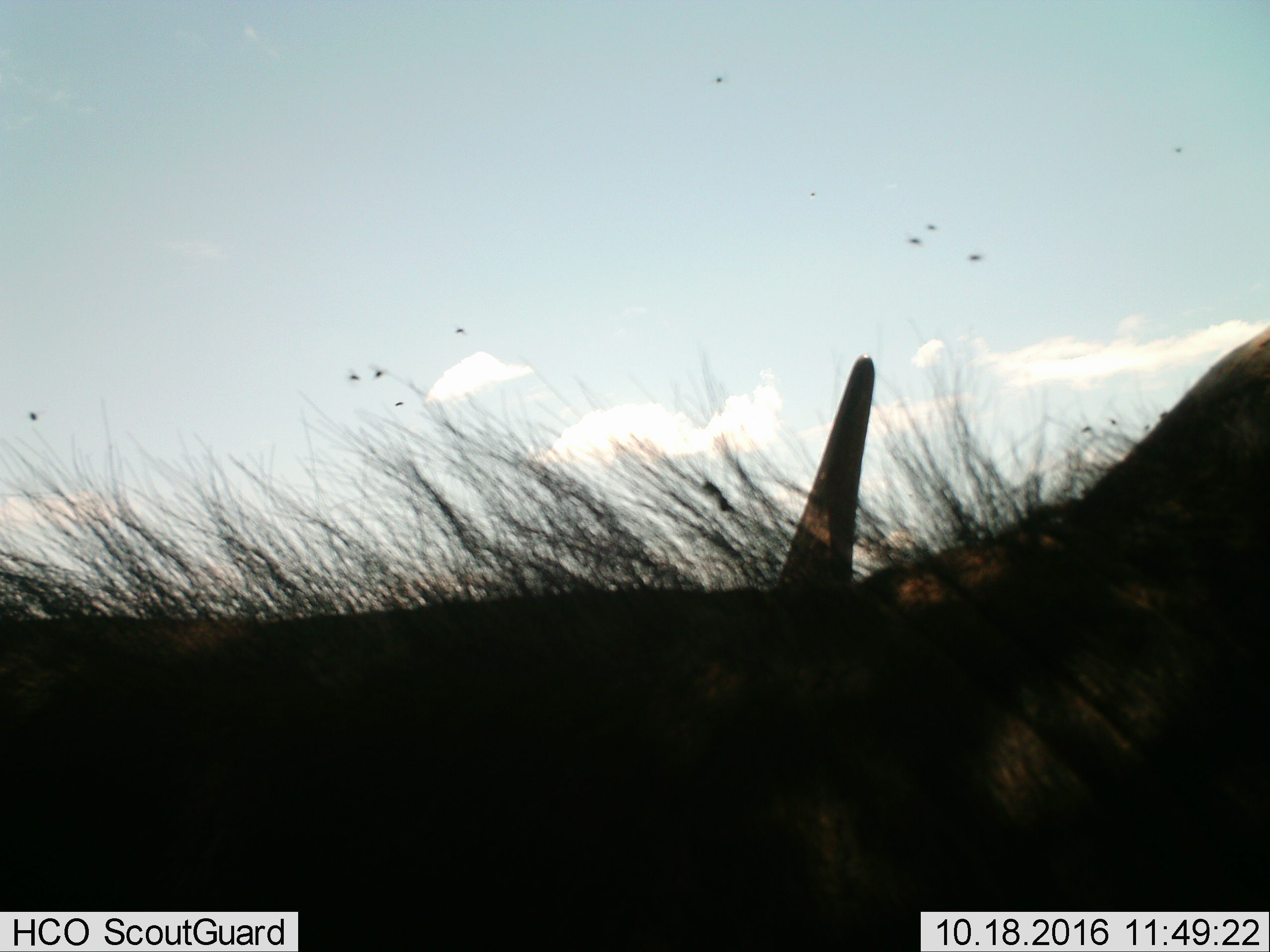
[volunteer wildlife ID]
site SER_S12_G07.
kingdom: Animalia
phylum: Chordata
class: Mammalia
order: Artiodactyla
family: Bovidae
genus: Connochaetes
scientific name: Connochaetes taurinus taurinus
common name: blue wildebeest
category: wildebeestblue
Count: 1.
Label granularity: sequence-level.